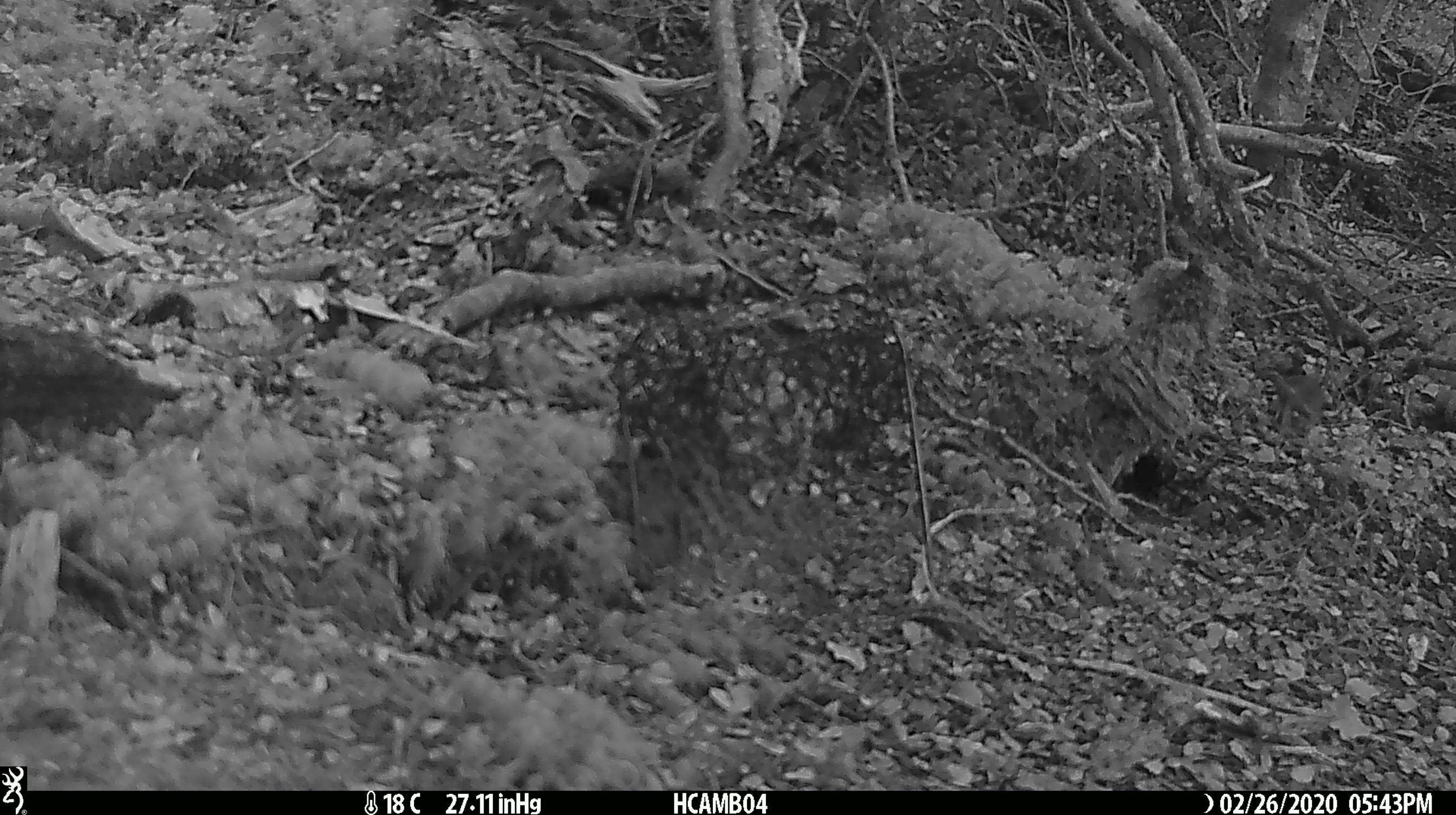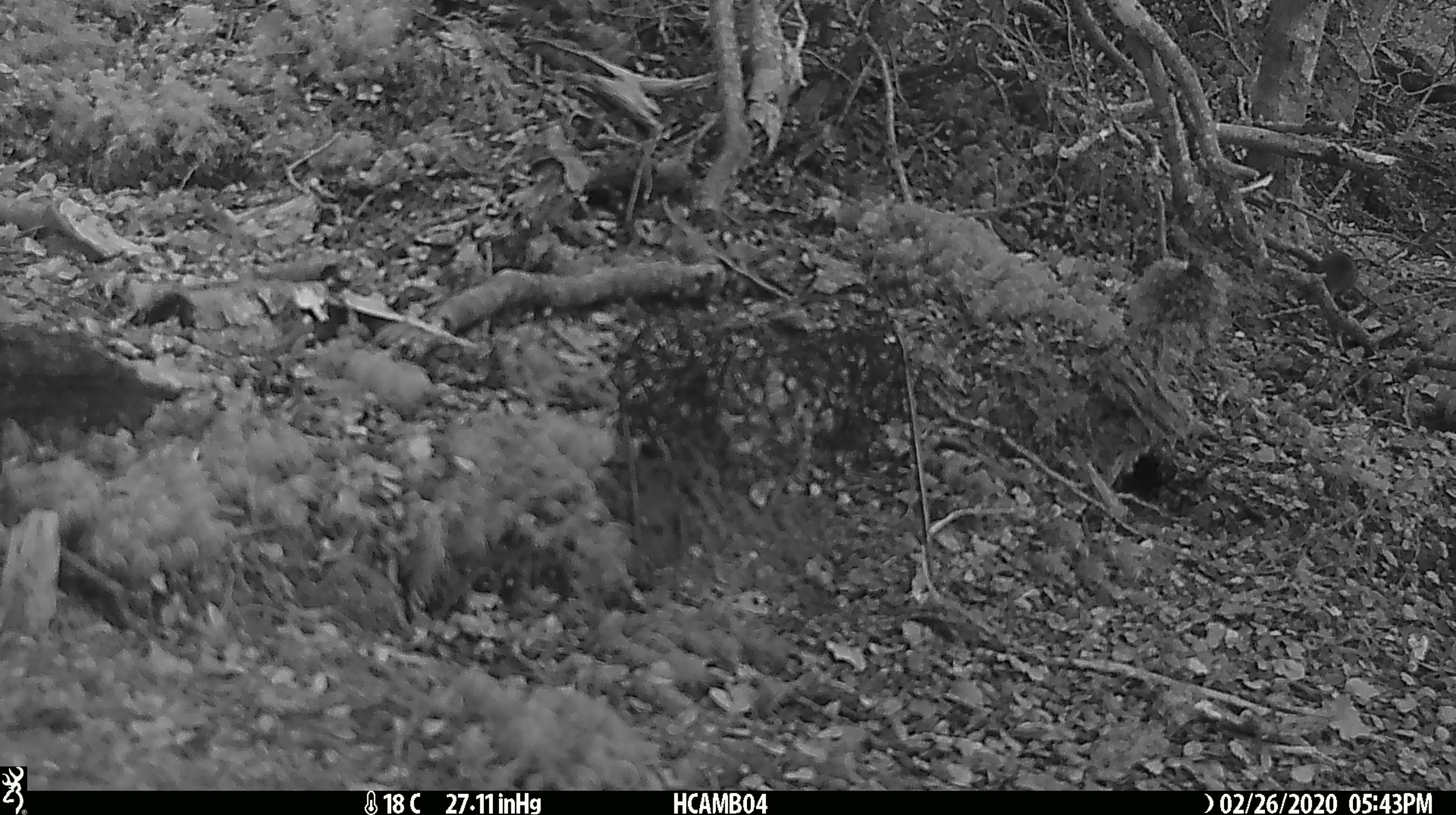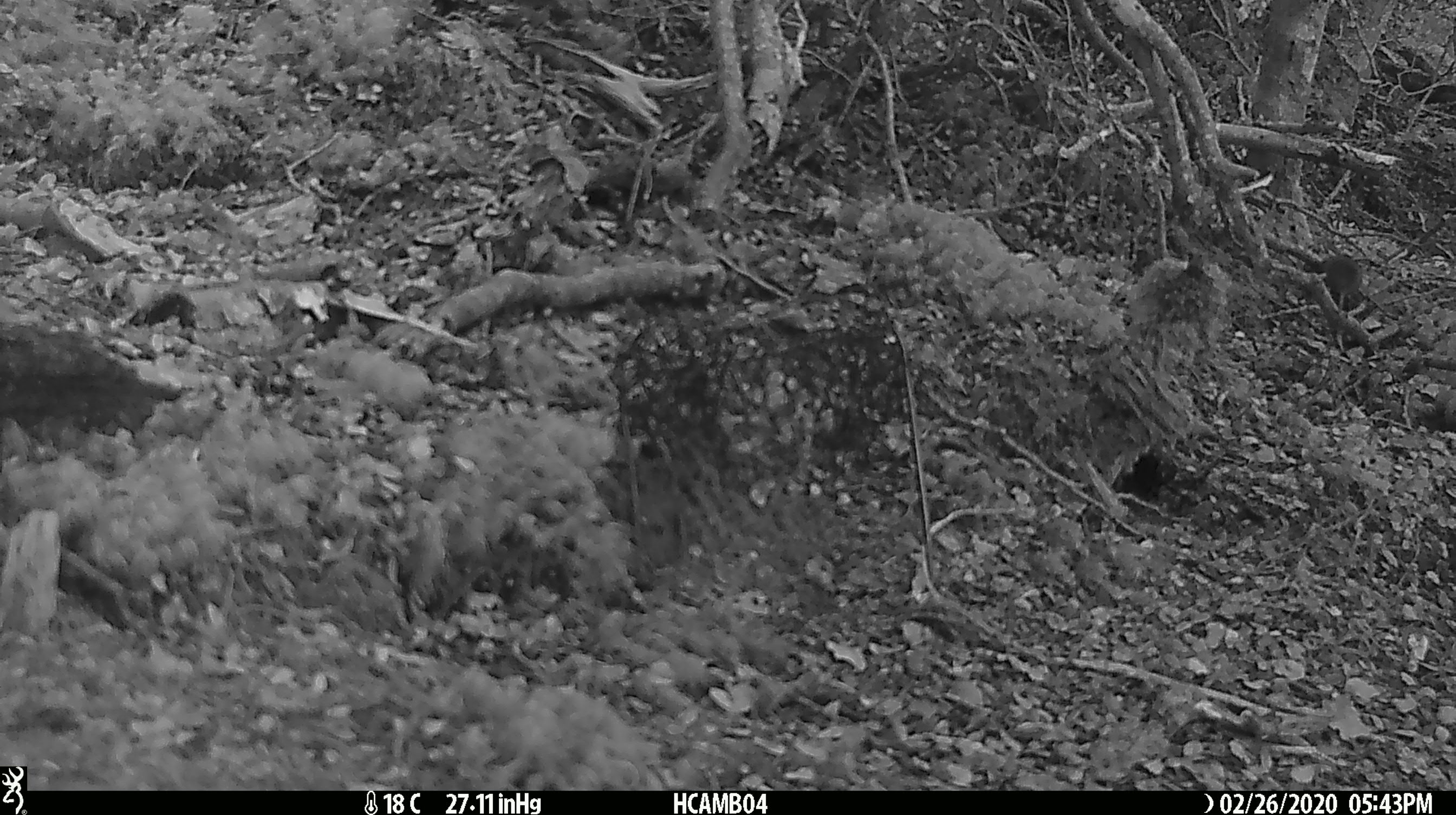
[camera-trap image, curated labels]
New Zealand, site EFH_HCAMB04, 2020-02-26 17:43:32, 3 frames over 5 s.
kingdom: Animalia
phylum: Chordata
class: Mammalia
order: Rodentia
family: Muridae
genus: Mus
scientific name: Mus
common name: mouse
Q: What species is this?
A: Mouse (Mus).